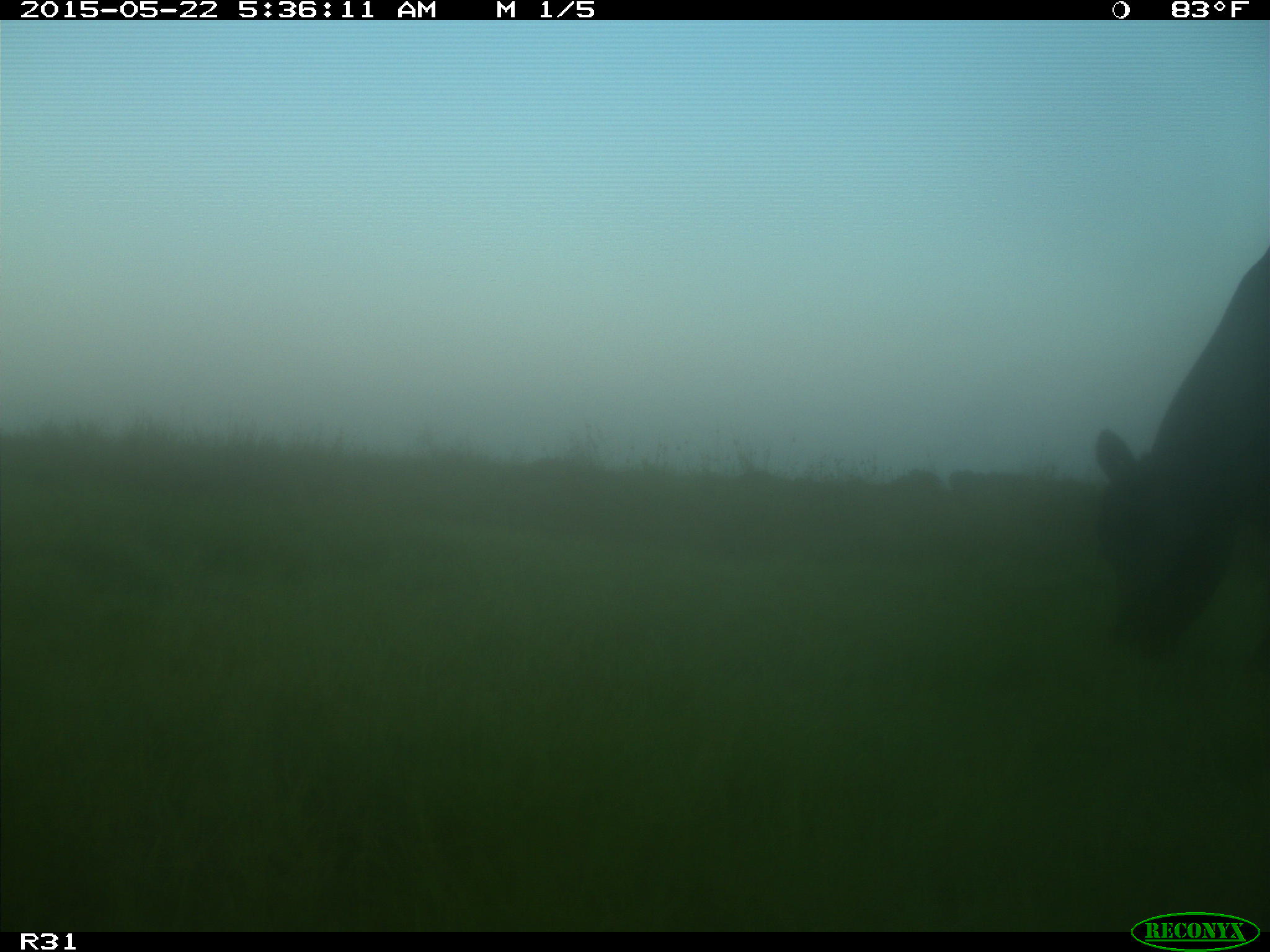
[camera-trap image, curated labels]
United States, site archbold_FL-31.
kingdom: Animalia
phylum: Chordata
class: Mammalia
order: Artiodactyla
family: Bovidae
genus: Bos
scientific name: Bos taurus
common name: domestic cow